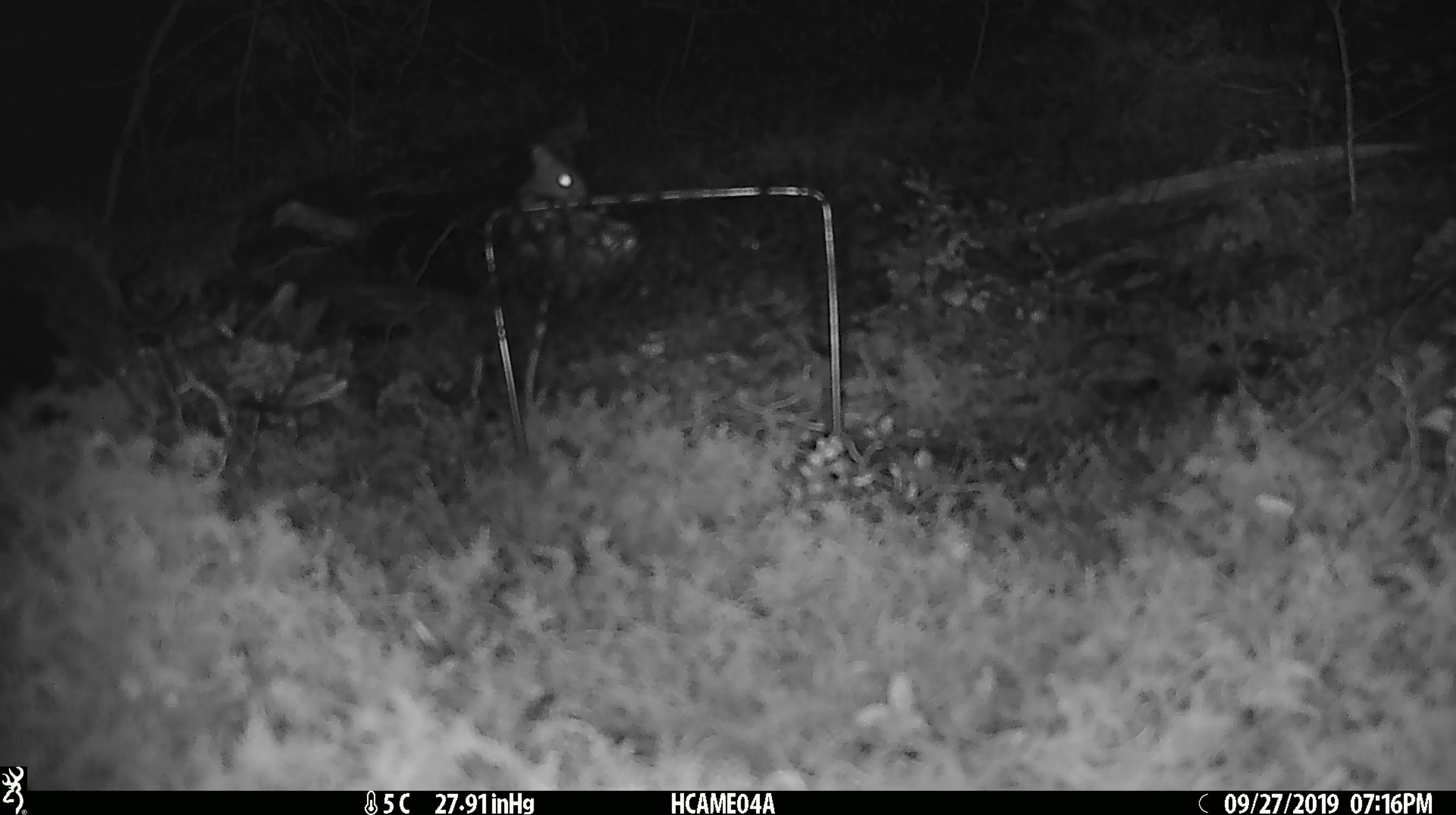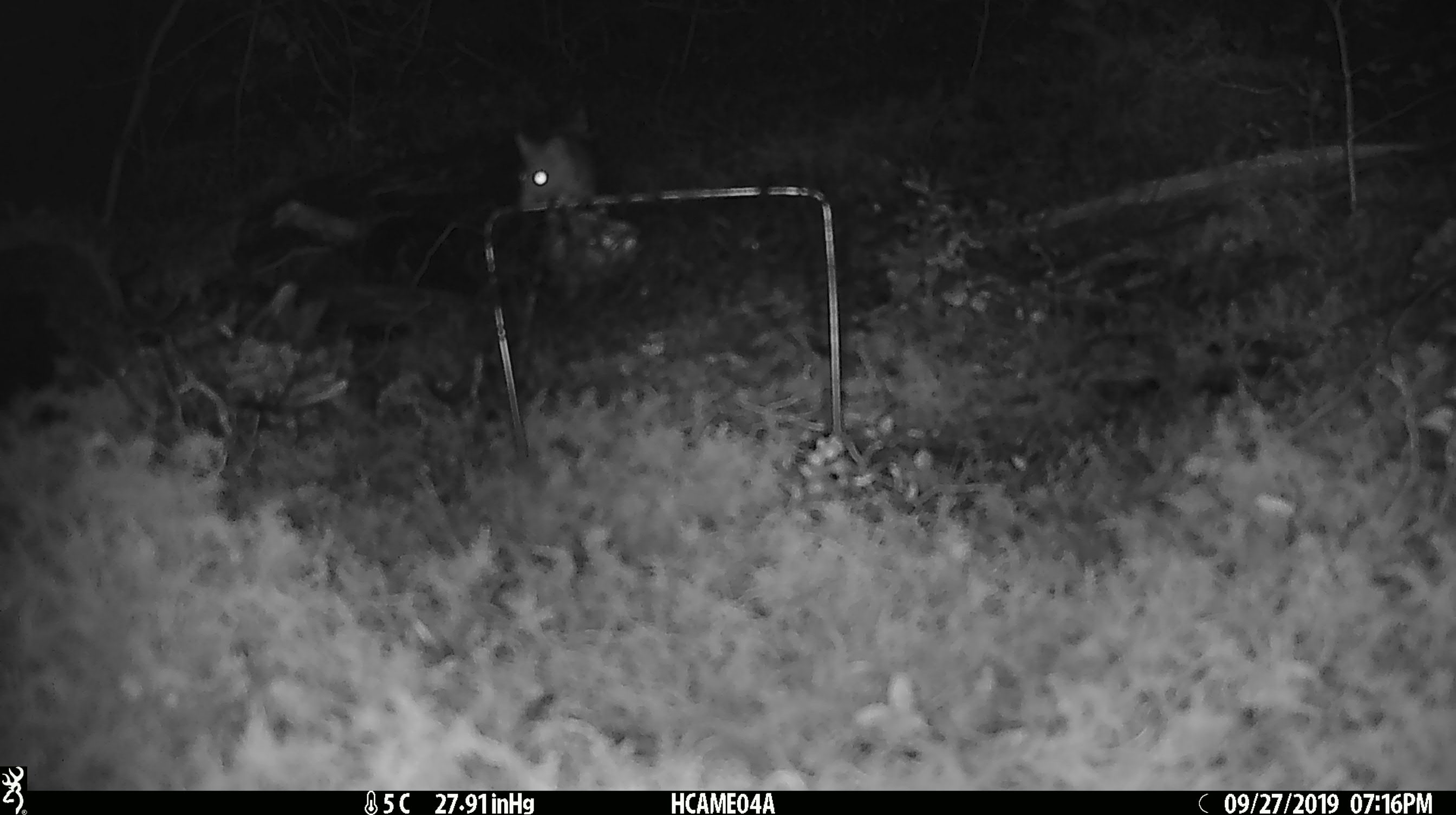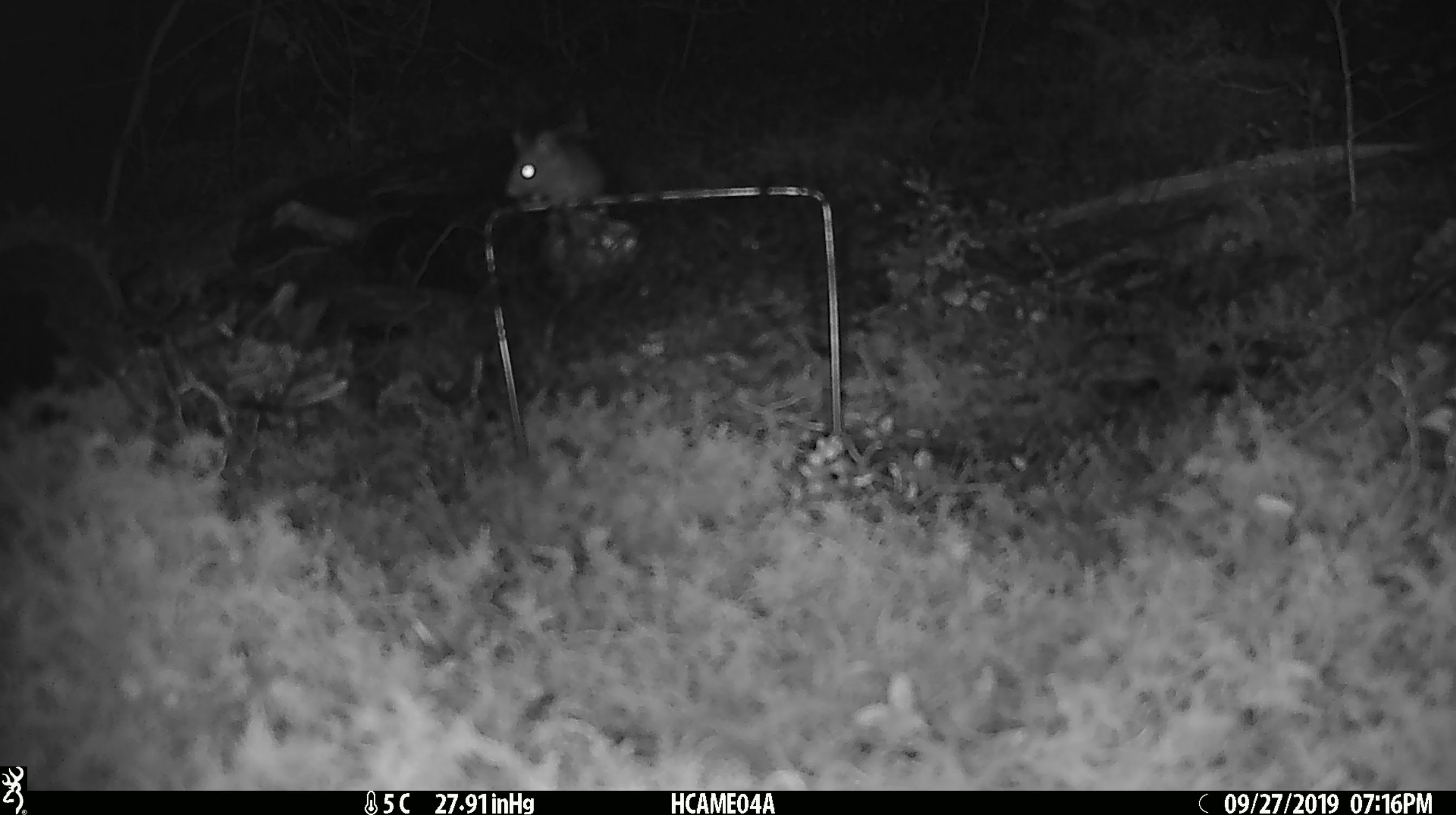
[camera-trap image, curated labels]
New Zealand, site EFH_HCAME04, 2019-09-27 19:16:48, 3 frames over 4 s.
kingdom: Animalia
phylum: Chordata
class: Mammalia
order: Rodentia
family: Muridae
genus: Mus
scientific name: Mus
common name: mouse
Mouse (Mus).